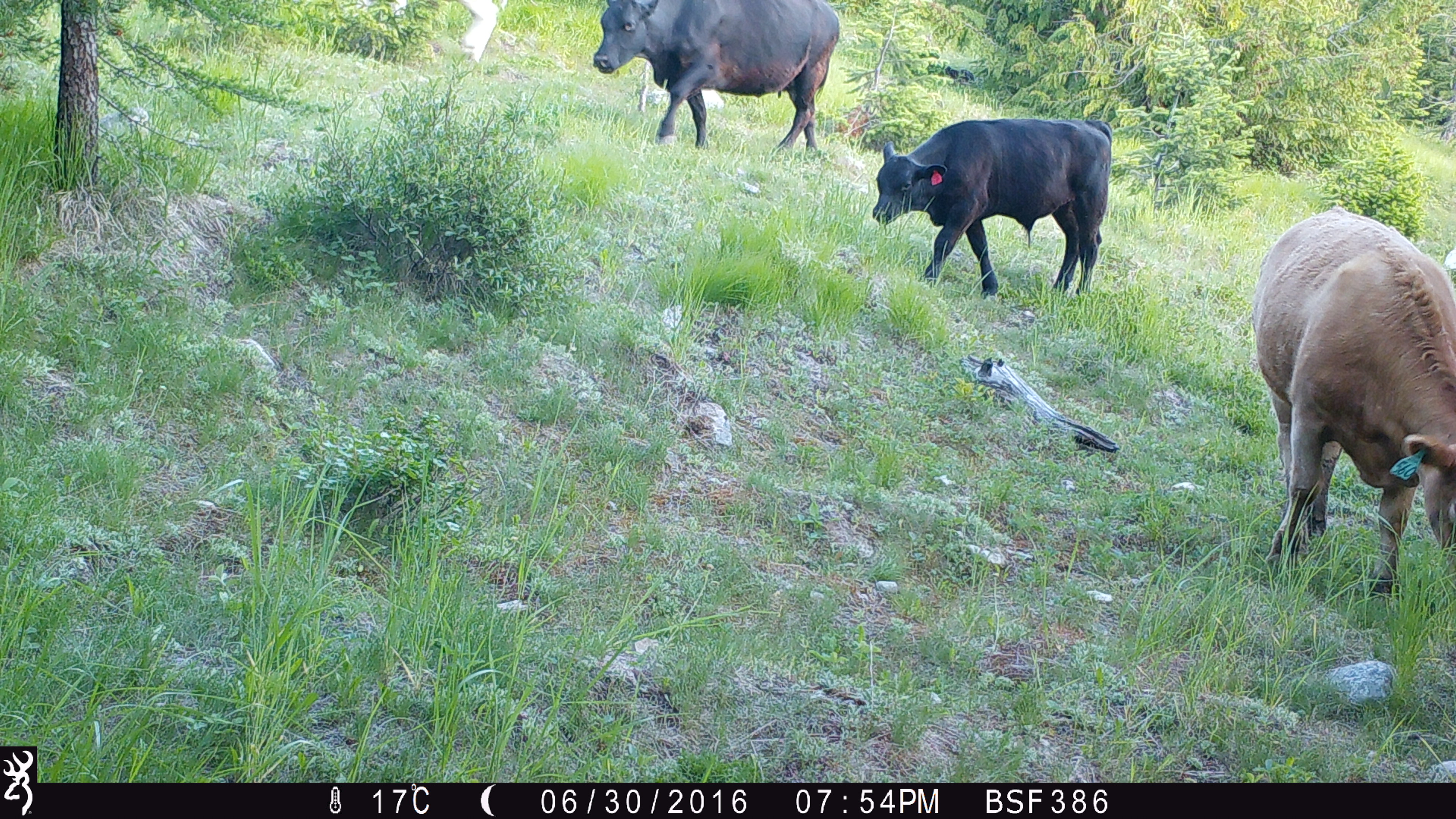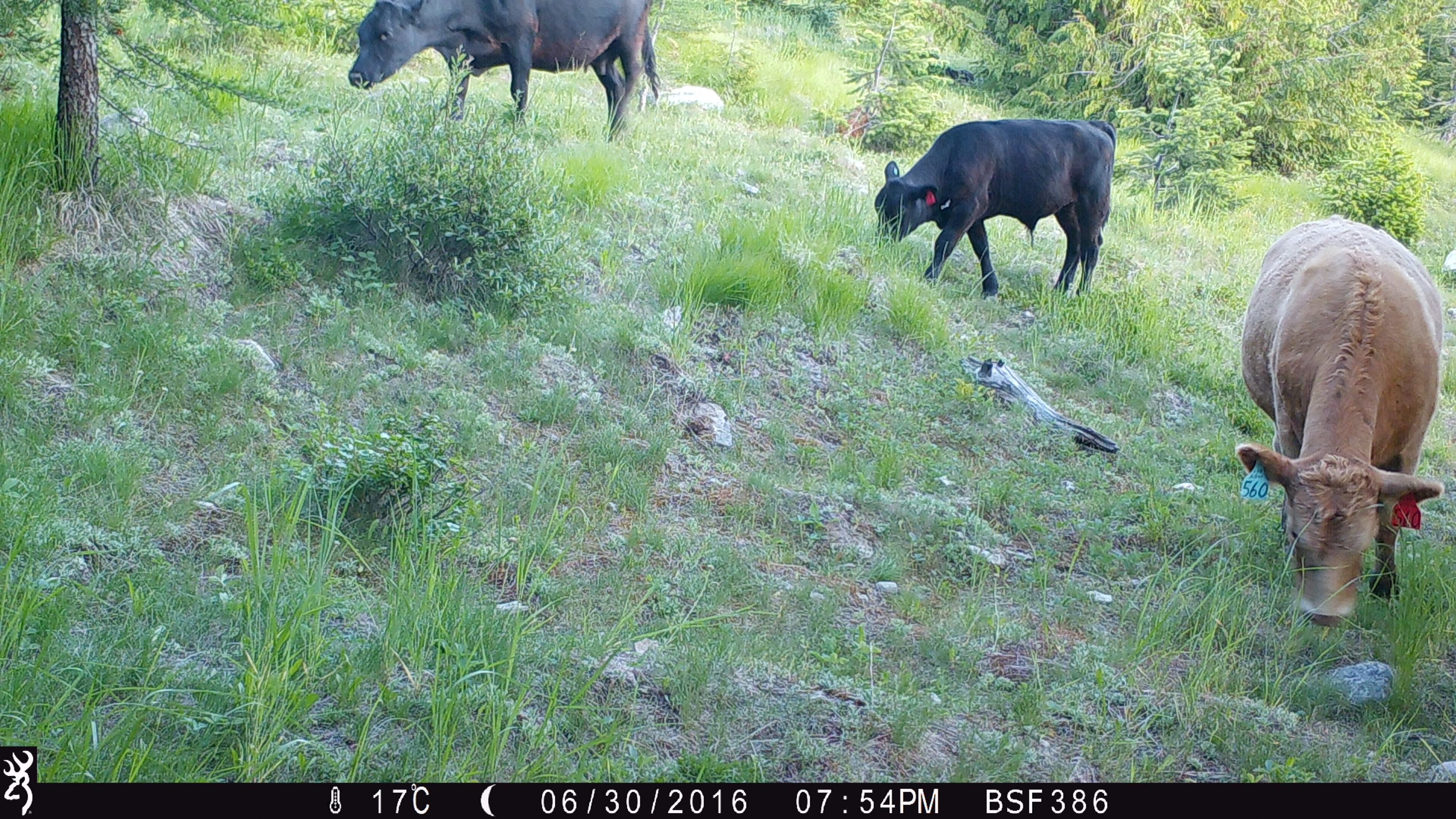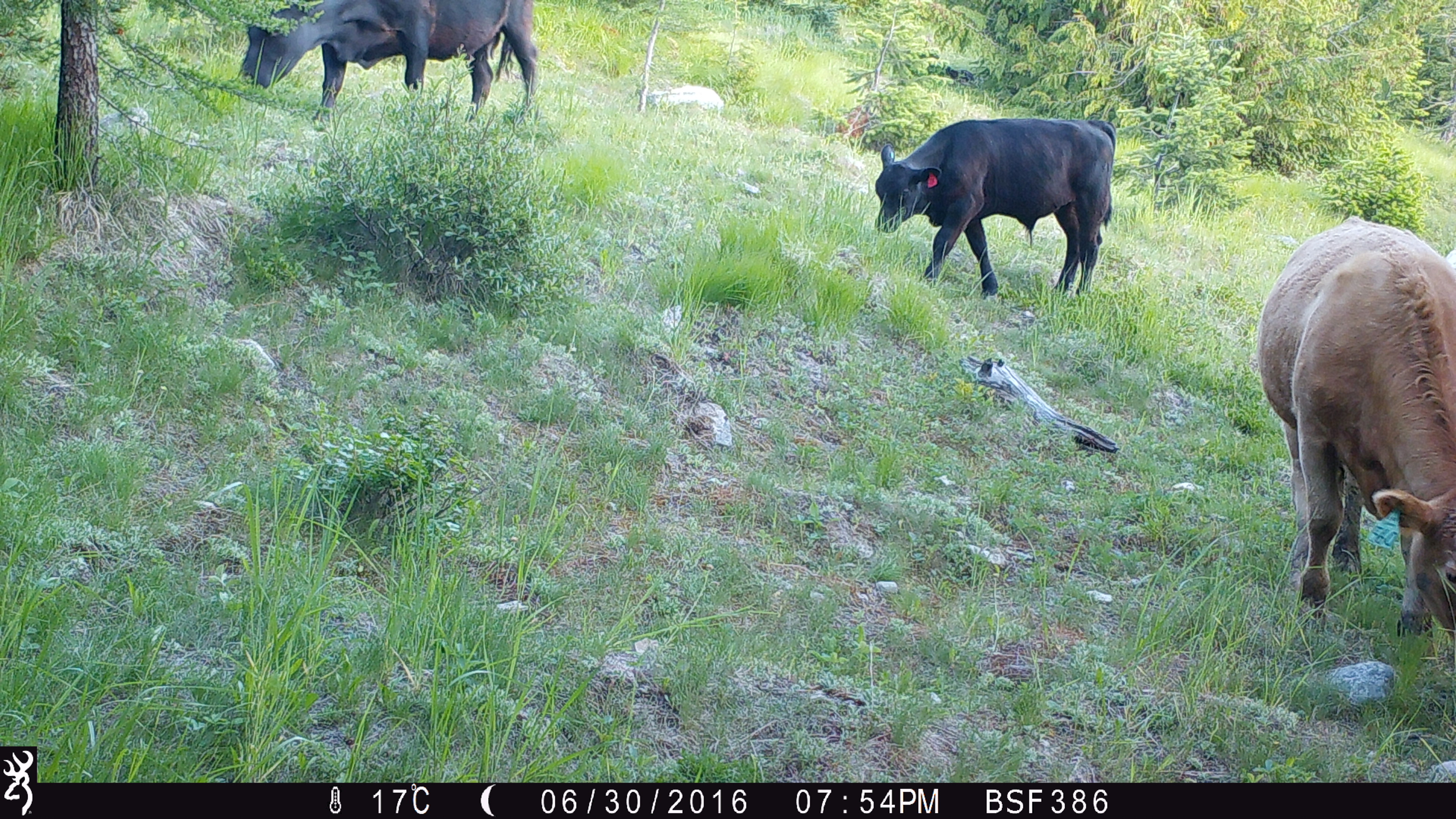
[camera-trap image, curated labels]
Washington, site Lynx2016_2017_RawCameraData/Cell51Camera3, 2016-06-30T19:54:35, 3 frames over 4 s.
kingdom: Animalia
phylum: Chordata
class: Mammalia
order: Artiodactyla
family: Bovidae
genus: Bos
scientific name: Bos taurus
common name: domestic cattle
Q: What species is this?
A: Domestic cattle (Bos taurus).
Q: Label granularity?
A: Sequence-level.